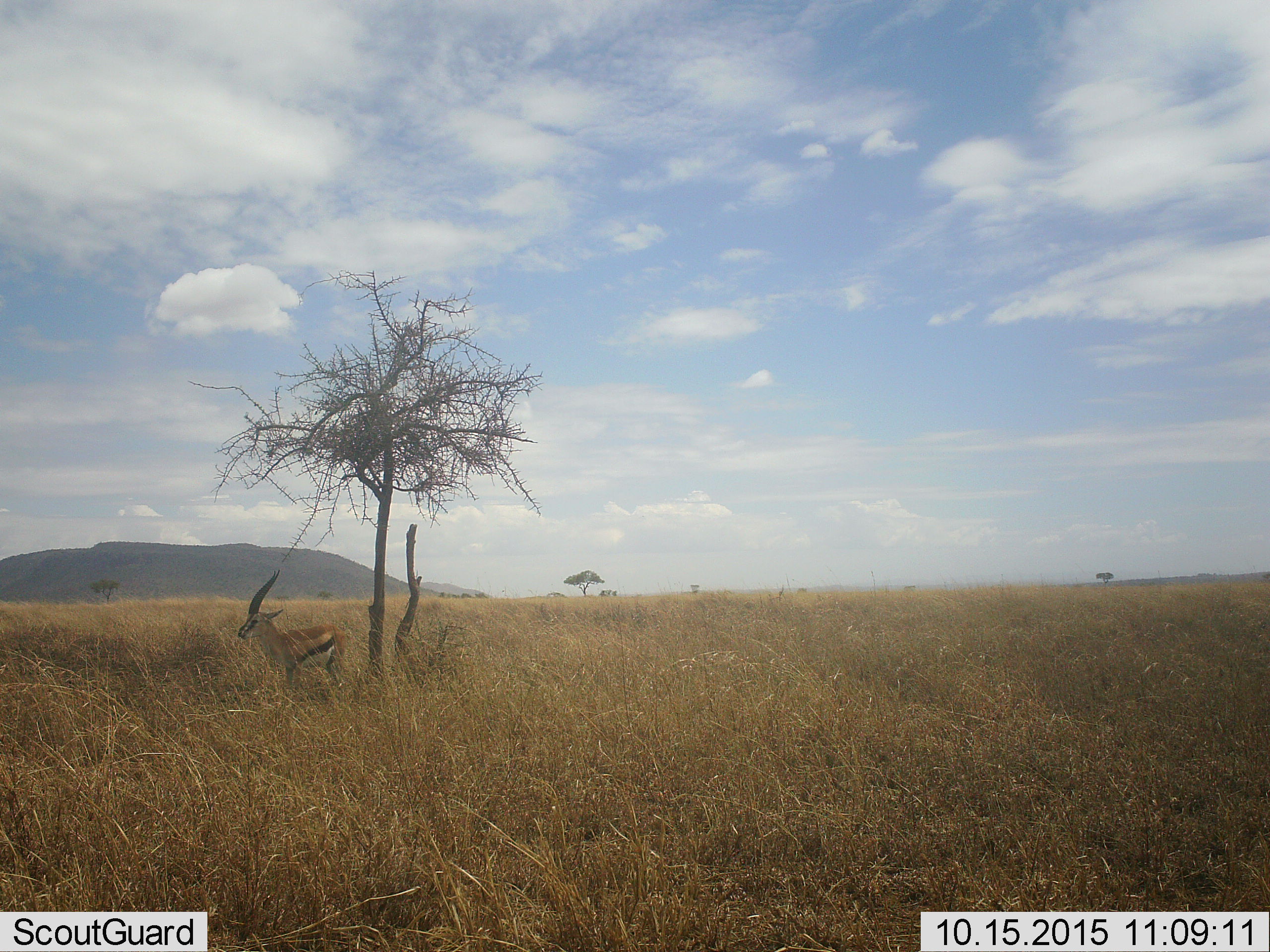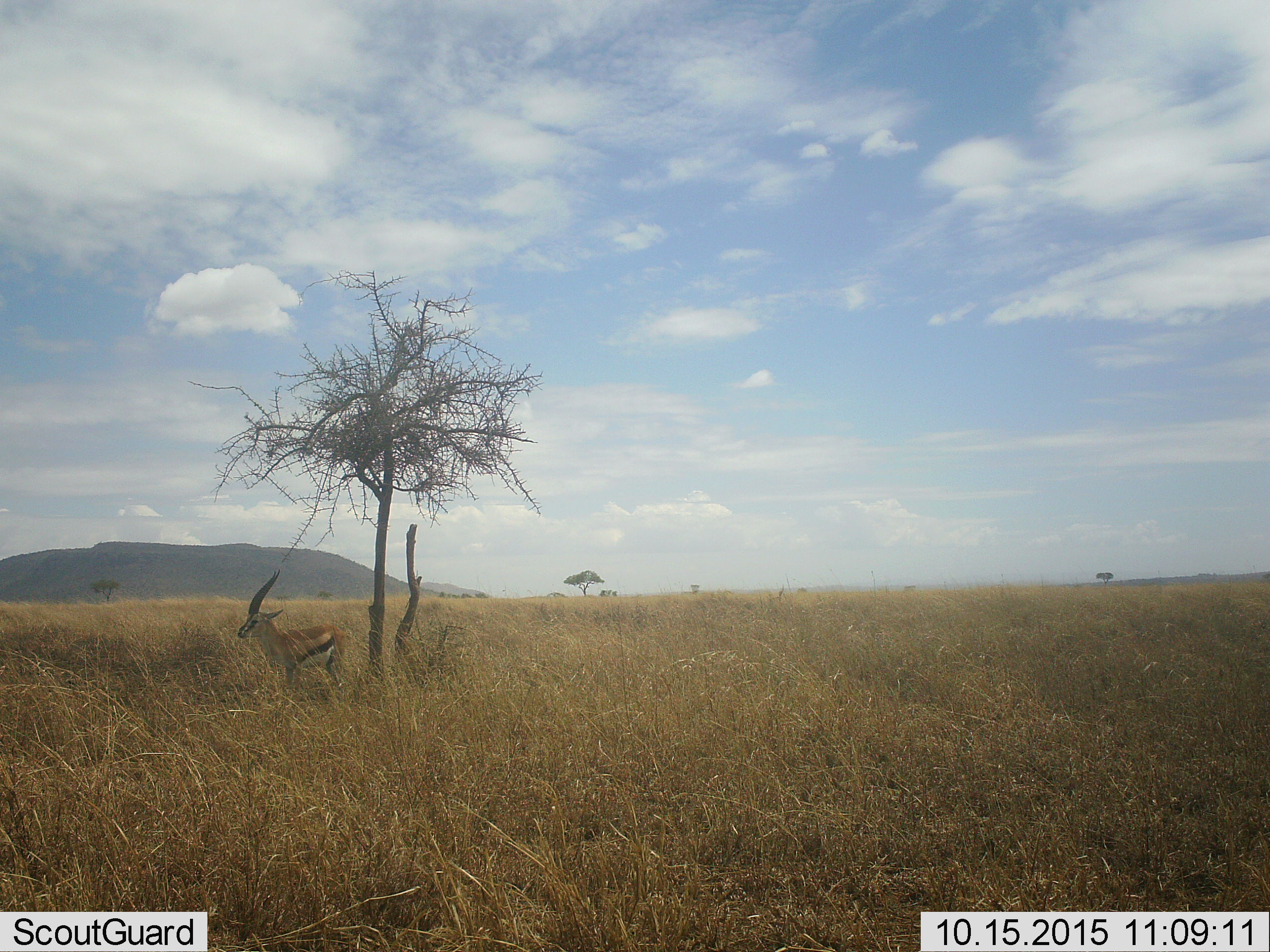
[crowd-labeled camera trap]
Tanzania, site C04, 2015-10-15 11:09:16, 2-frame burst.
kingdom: Animalia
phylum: Chordata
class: Mammalia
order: Artiodactyla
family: Bovidae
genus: Eudorcas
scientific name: Eudorcas thomsonii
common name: thomson's gazelle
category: gazellethomsons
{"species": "gazellethomsons (thomson's gazelle) (Eudorcas thomsonii)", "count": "1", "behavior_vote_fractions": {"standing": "100%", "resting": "0%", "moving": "0%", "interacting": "0%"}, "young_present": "0%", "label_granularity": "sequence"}